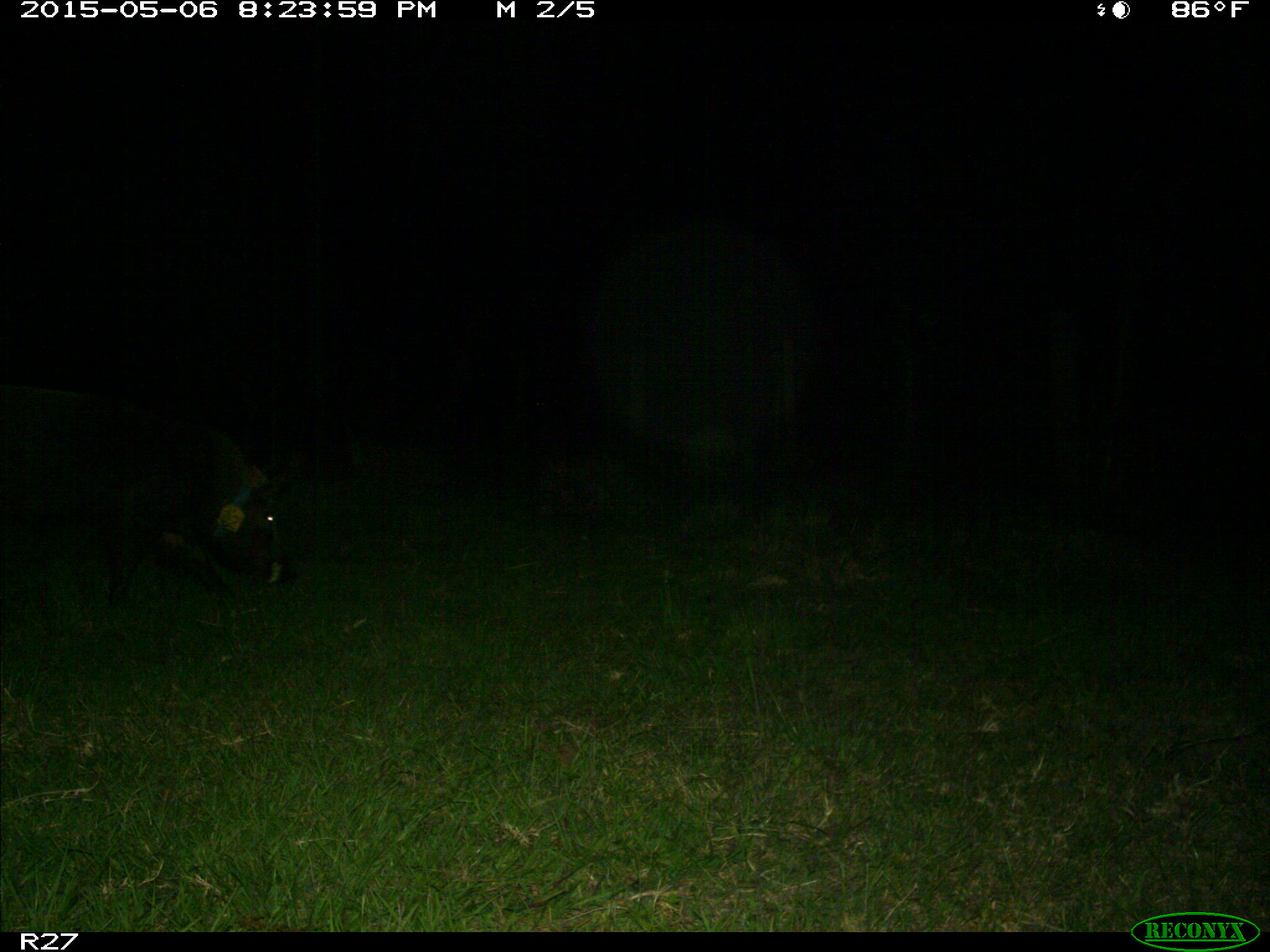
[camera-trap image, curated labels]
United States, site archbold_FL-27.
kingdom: Animalia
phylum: Chordata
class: Mammalia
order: Artiodactyla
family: Suidae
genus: Sus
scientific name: Sus scrofa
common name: wild boar